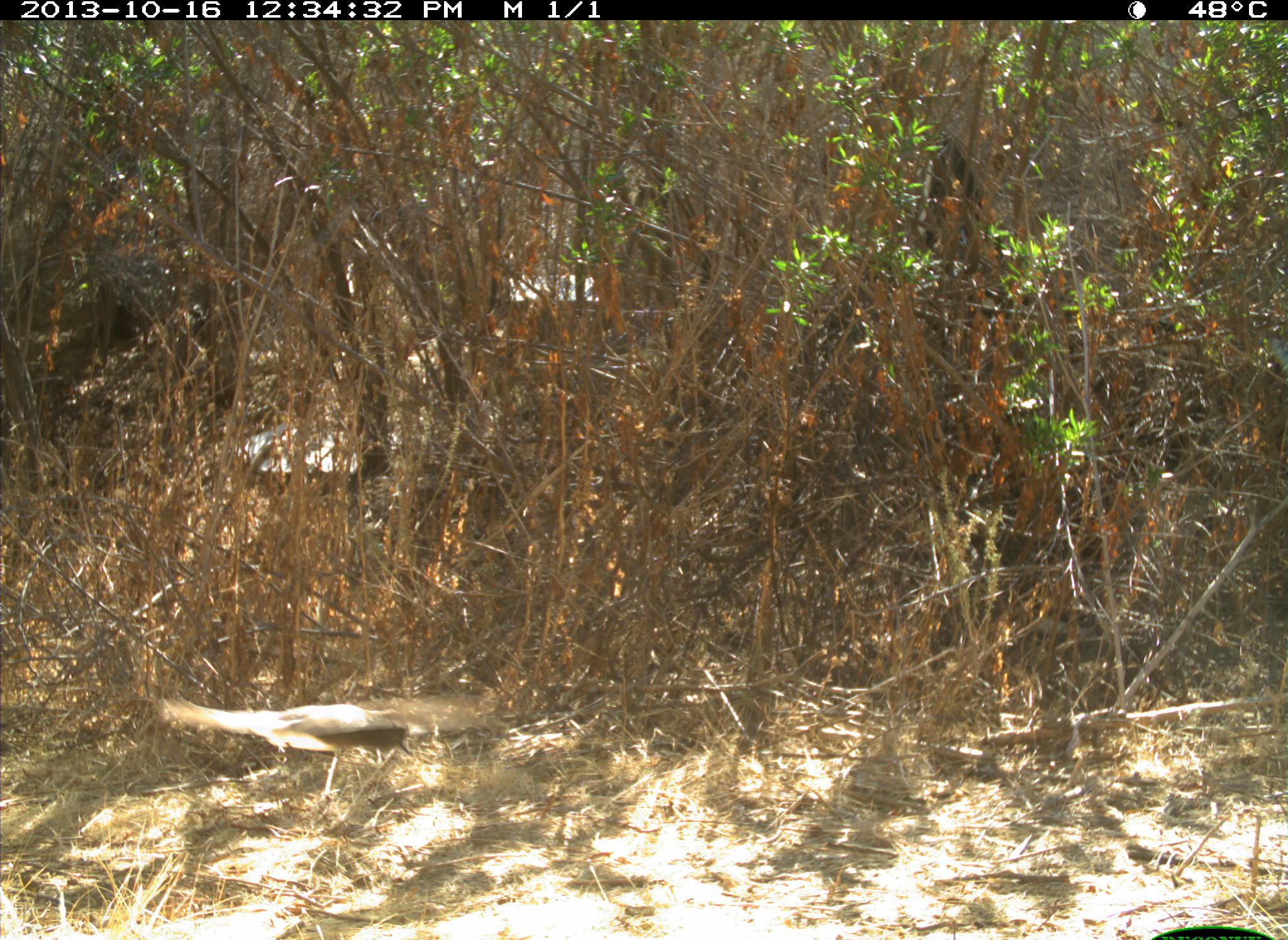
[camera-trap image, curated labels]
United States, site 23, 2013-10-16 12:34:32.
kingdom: Animalia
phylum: Chordata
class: Aves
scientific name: Aves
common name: bird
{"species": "bird (Aves)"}